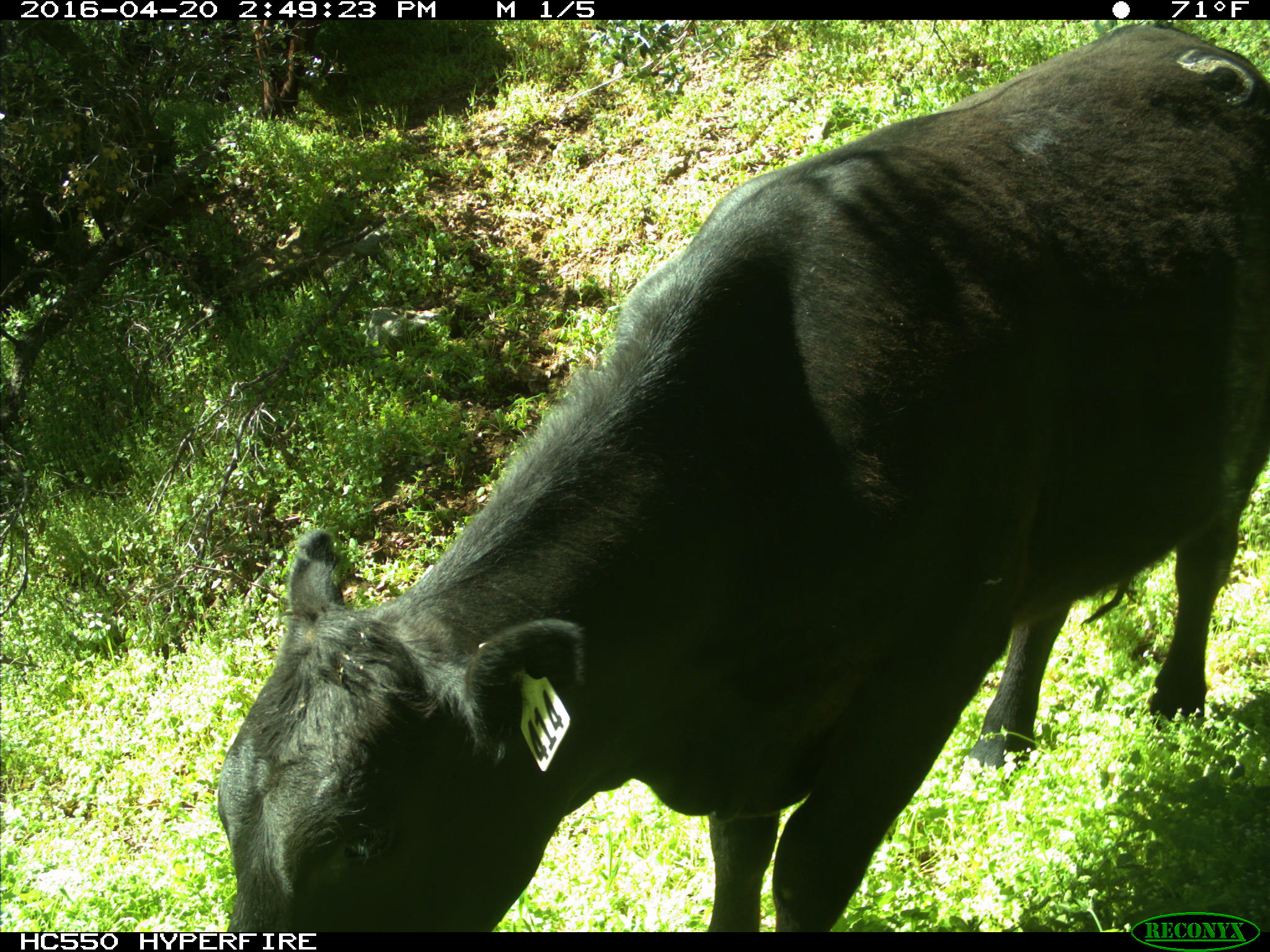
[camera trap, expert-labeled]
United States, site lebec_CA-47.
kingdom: Animalia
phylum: Chordata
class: Mammalia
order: Artiodactyla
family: Bovidae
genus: Bos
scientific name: Bos taurus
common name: domestic cow